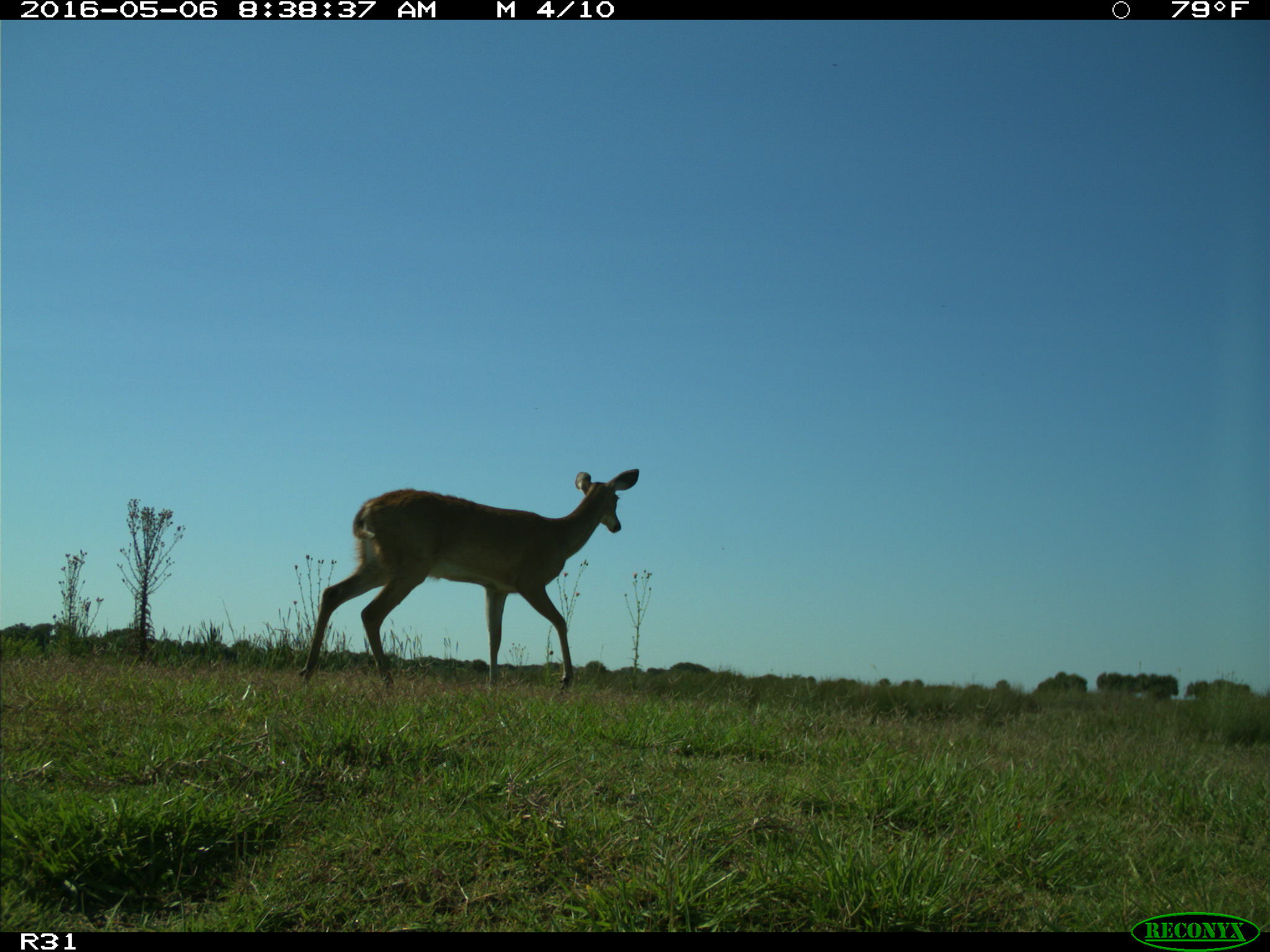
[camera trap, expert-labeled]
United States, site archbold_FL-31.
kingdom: Animalia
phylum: Chordata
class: Mammalia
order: Artiodactyla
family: Cervidae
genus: Odocoileus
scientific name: Odocoileus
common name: deer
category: unidentified deer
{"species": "unidentified deer (deer) (Odocoileus)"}